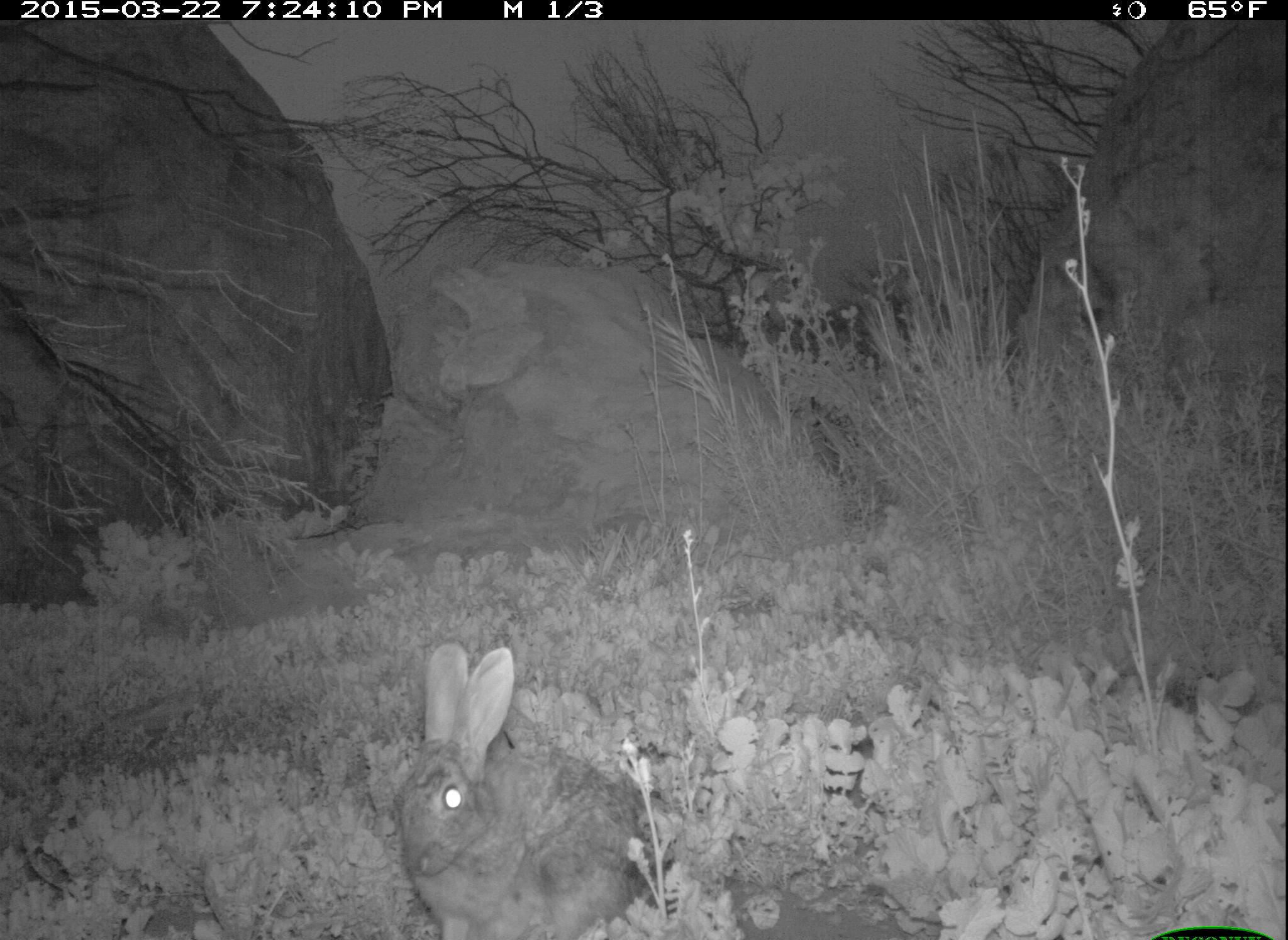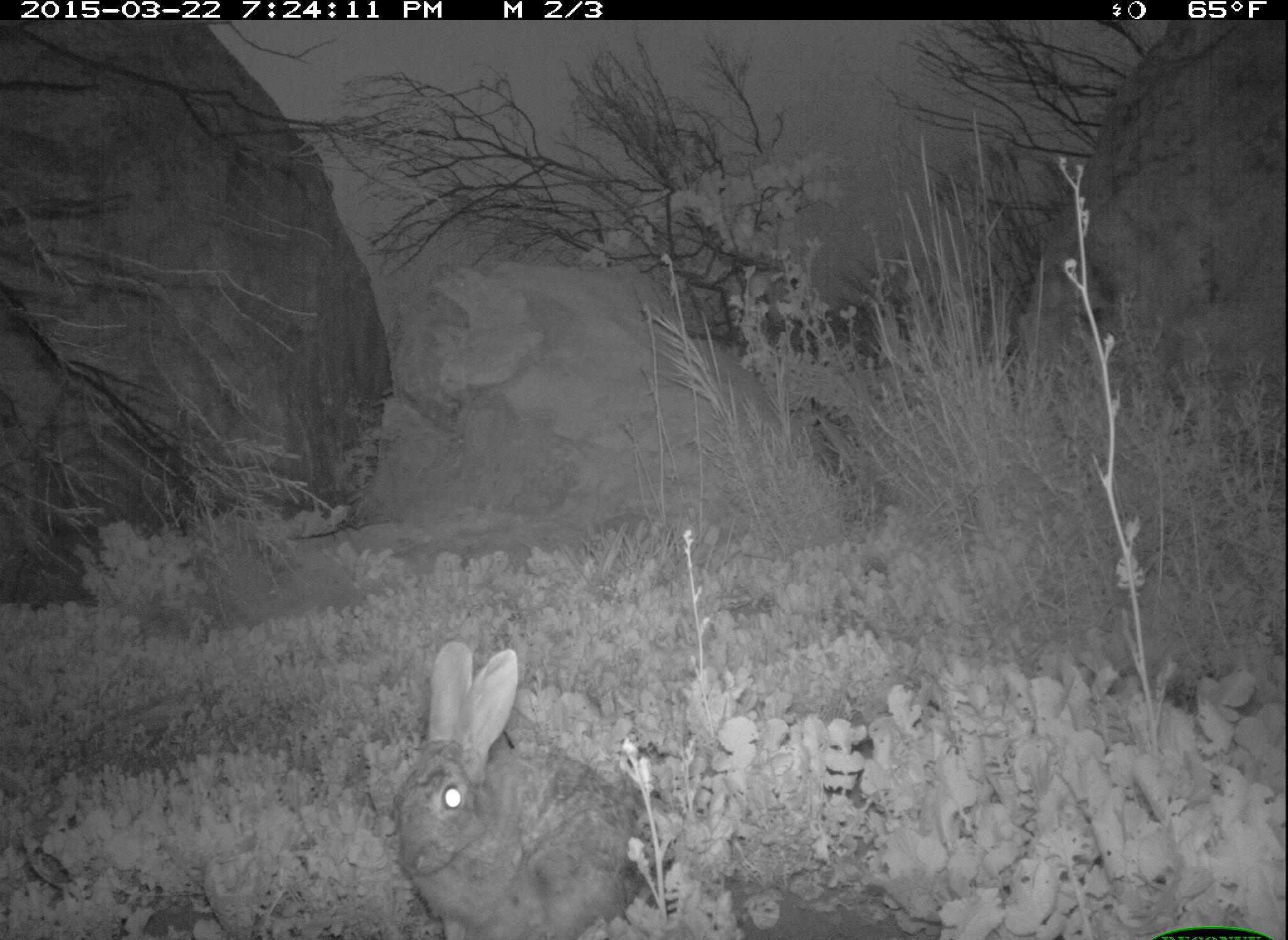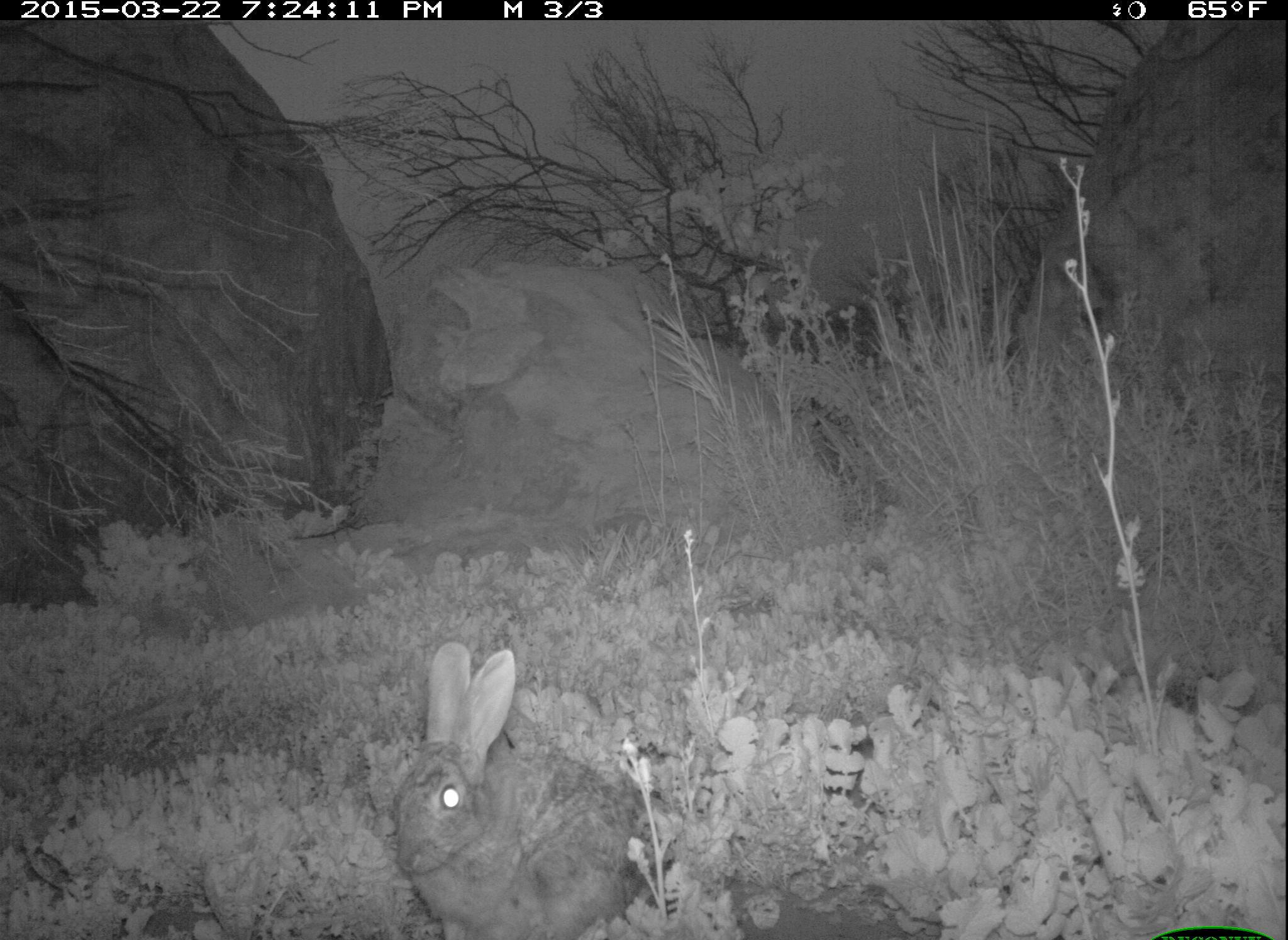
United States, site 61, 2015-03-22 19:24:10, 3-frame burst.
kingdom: Animalia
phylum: Chordata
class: Mammalia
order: Lagomorpha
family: Leporidae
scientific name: Leporidae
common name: rabbits and hares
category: rabbit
Rabbit (rabbits and hares) (Leporidae).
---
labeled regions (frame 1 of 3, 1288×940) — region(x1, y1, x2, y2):
rabbit: region(390, 636, 658, 940)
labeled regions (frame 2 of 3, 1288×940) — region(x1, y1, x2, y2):
rabbit: region(385, 638, 673, 896)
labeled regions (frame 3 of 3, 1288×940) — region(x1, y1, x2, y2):
rabbit: region(385, 636, 655, 940)